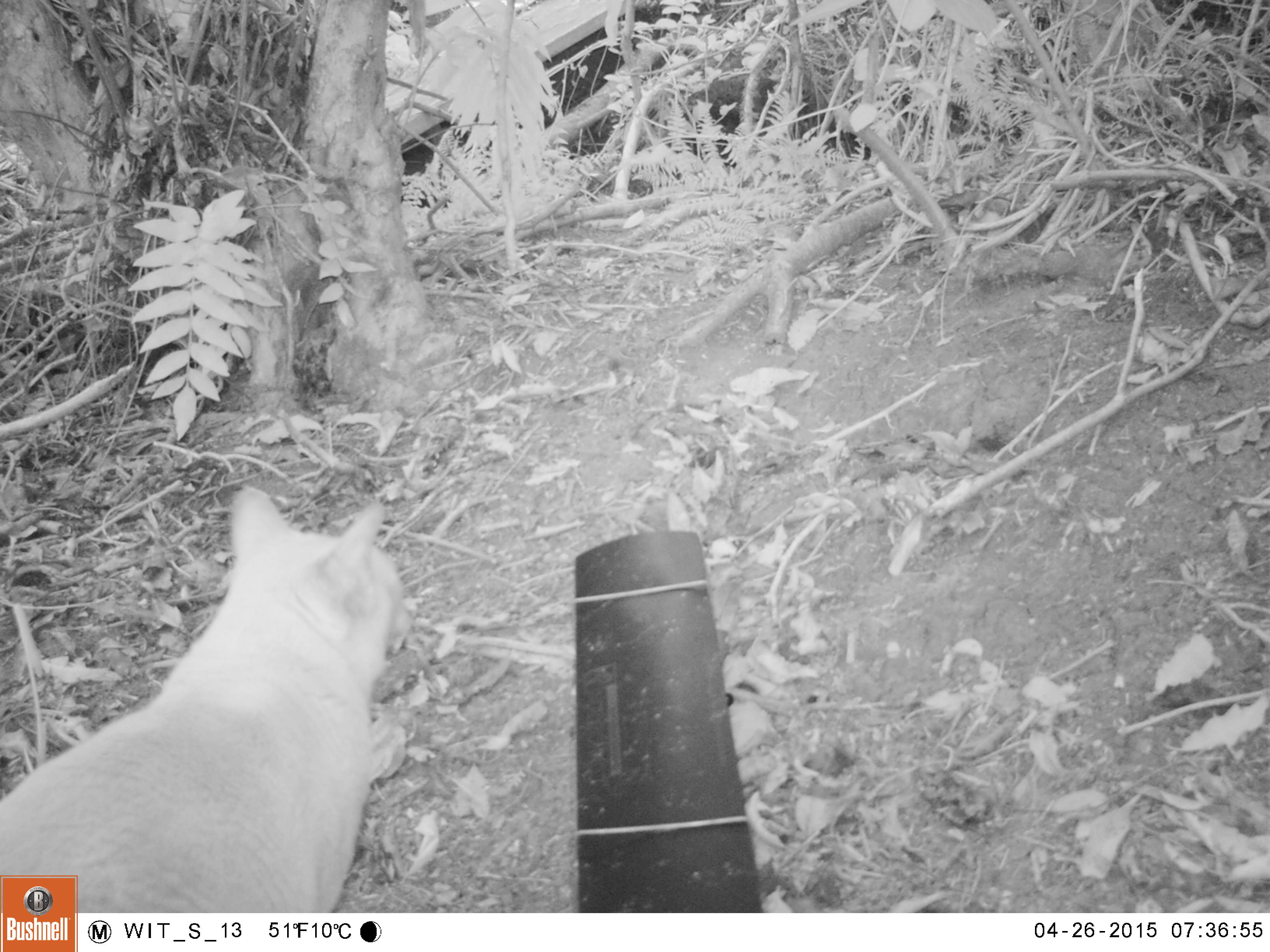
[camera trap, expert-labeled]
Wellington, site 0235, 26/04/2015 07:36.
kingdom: Animalia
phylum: Chordata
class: Mammalia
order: Carnivora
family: Felidae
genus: Felis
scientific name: Felis catus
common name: cat